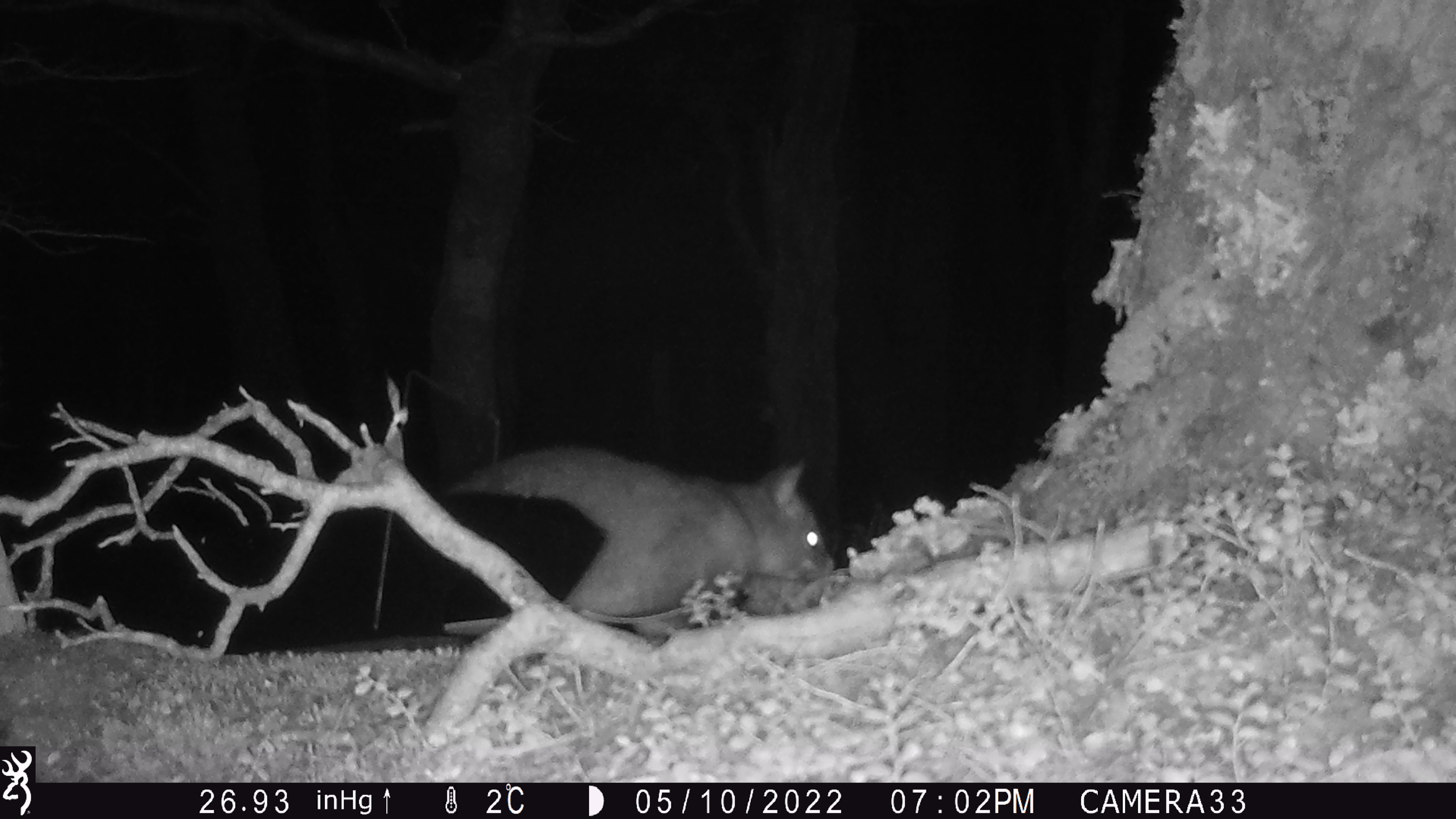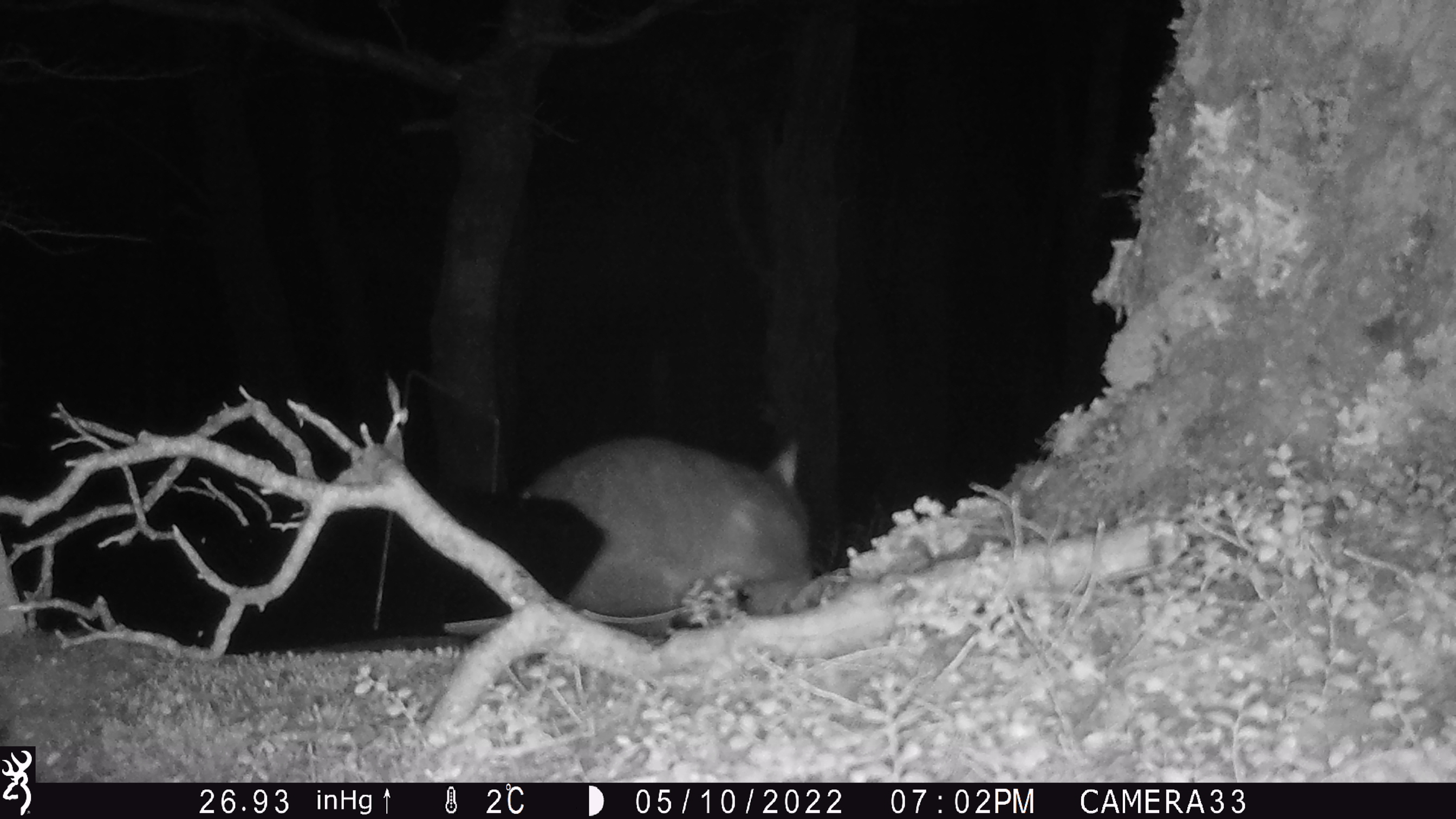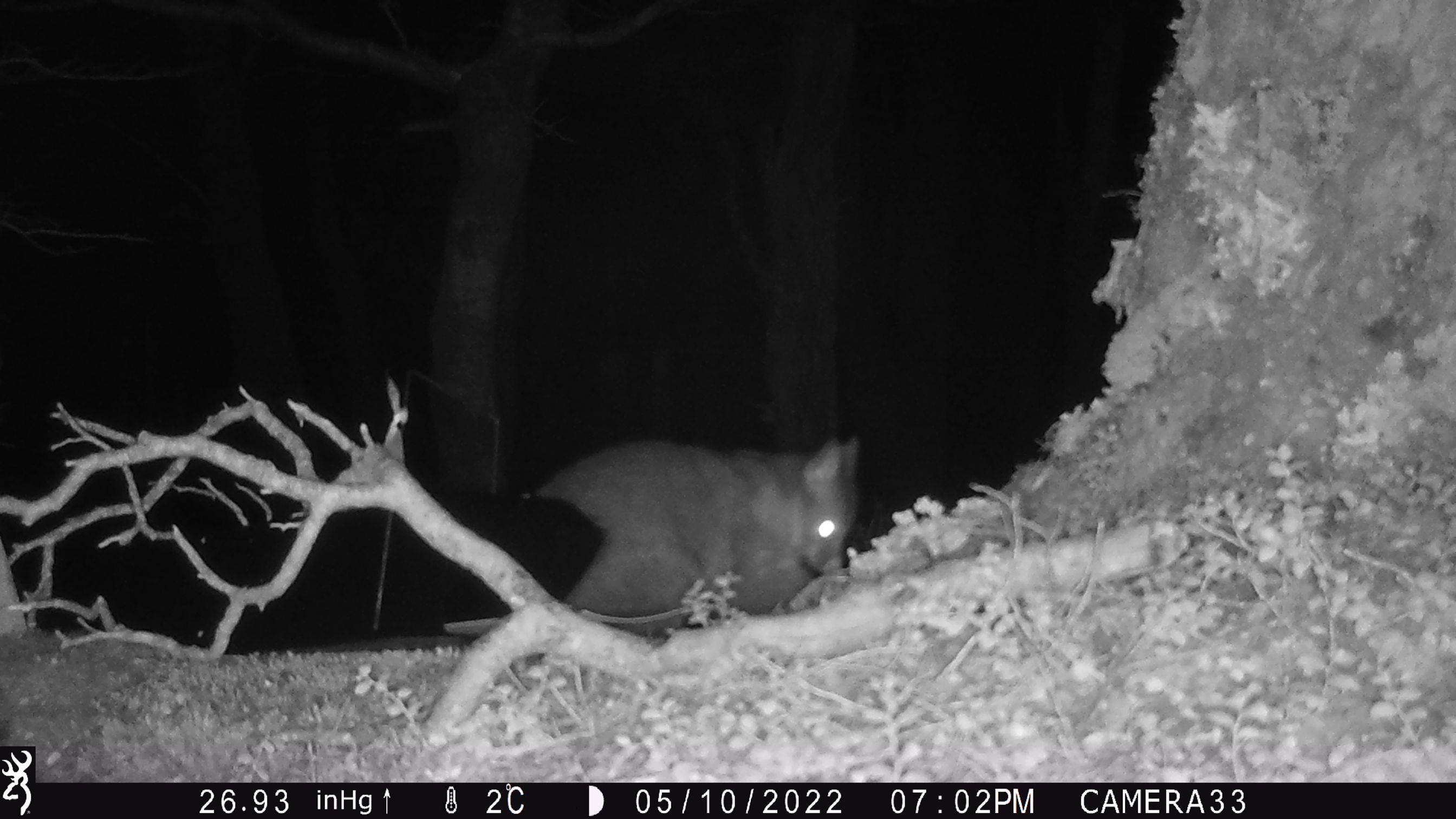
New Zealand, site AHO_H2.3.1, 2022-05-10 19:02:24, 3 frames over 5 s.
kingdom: Animalia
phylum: Chordata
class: Mammalia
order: Diprotodontia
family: Phalangeridae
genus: Trichosurus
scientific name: Trichosurus vulpecula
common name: common brushtail possum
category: possum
Possum (common brushtail possum) (Trichosurus vulpecula).